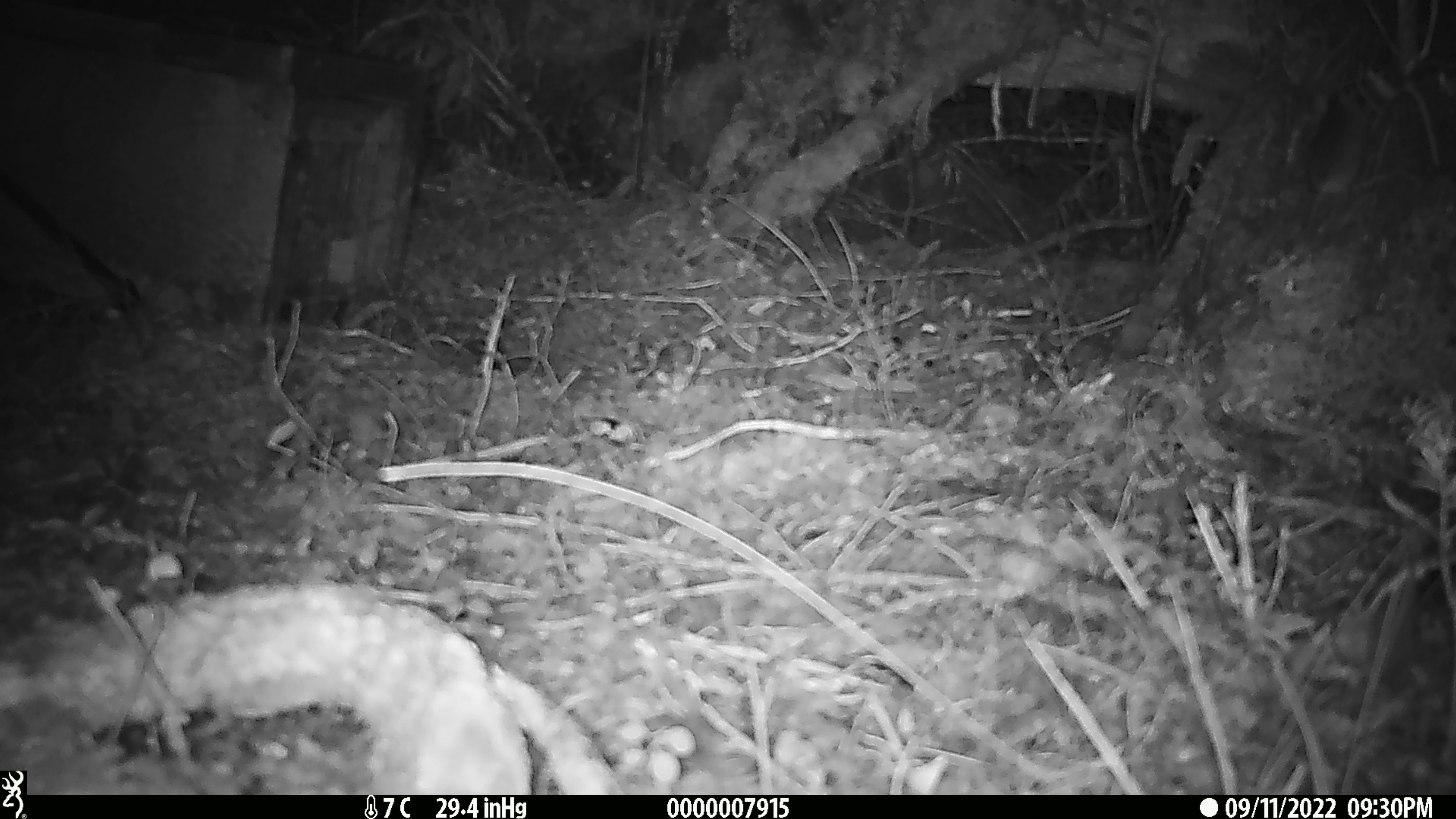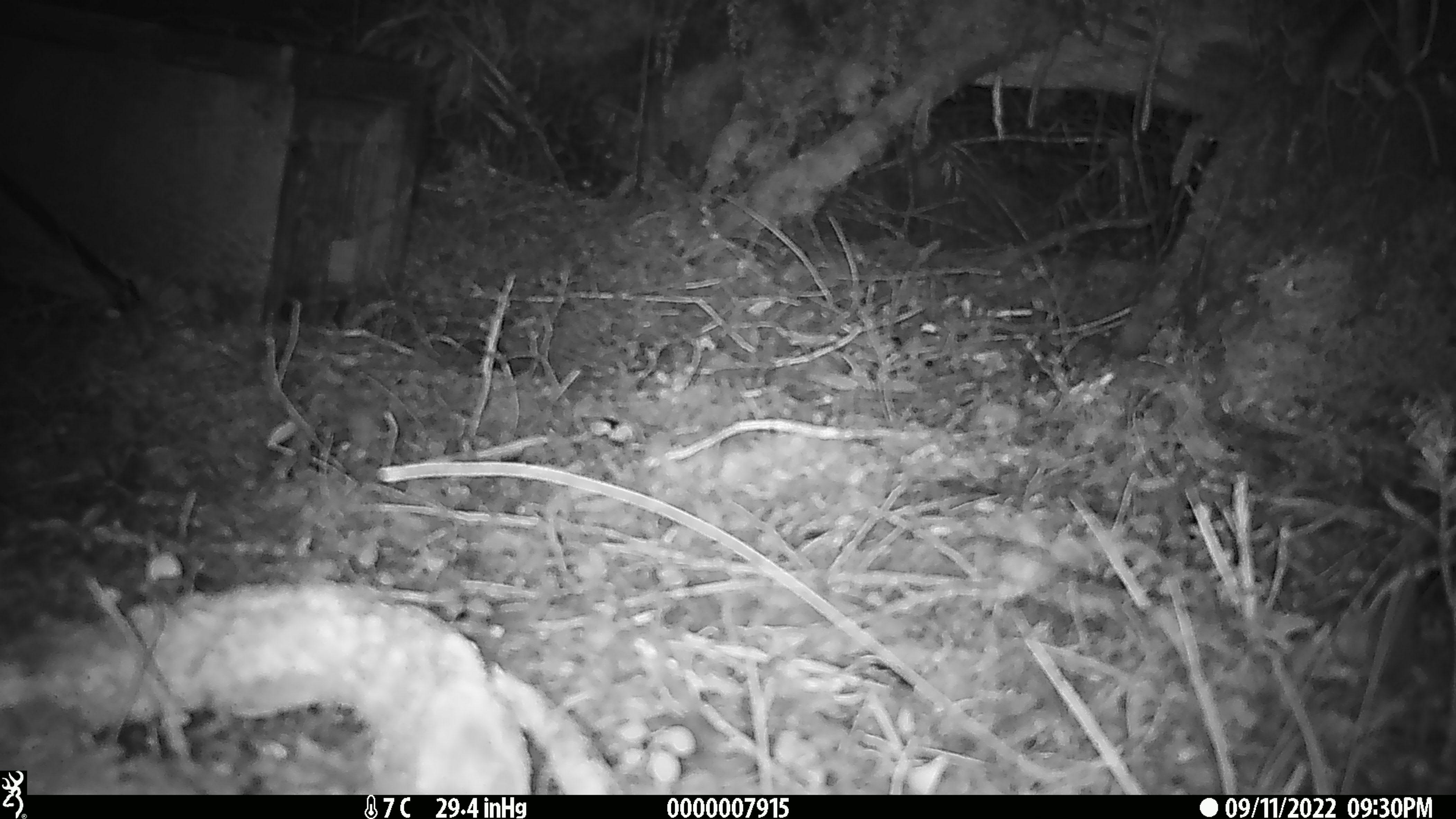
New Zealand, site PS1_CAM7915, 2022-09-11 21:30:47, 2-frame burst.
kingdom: Animalia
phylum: Chordata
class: Mammalia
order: Rodentia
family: Muridae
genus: Mus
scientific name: Mus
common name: mouse